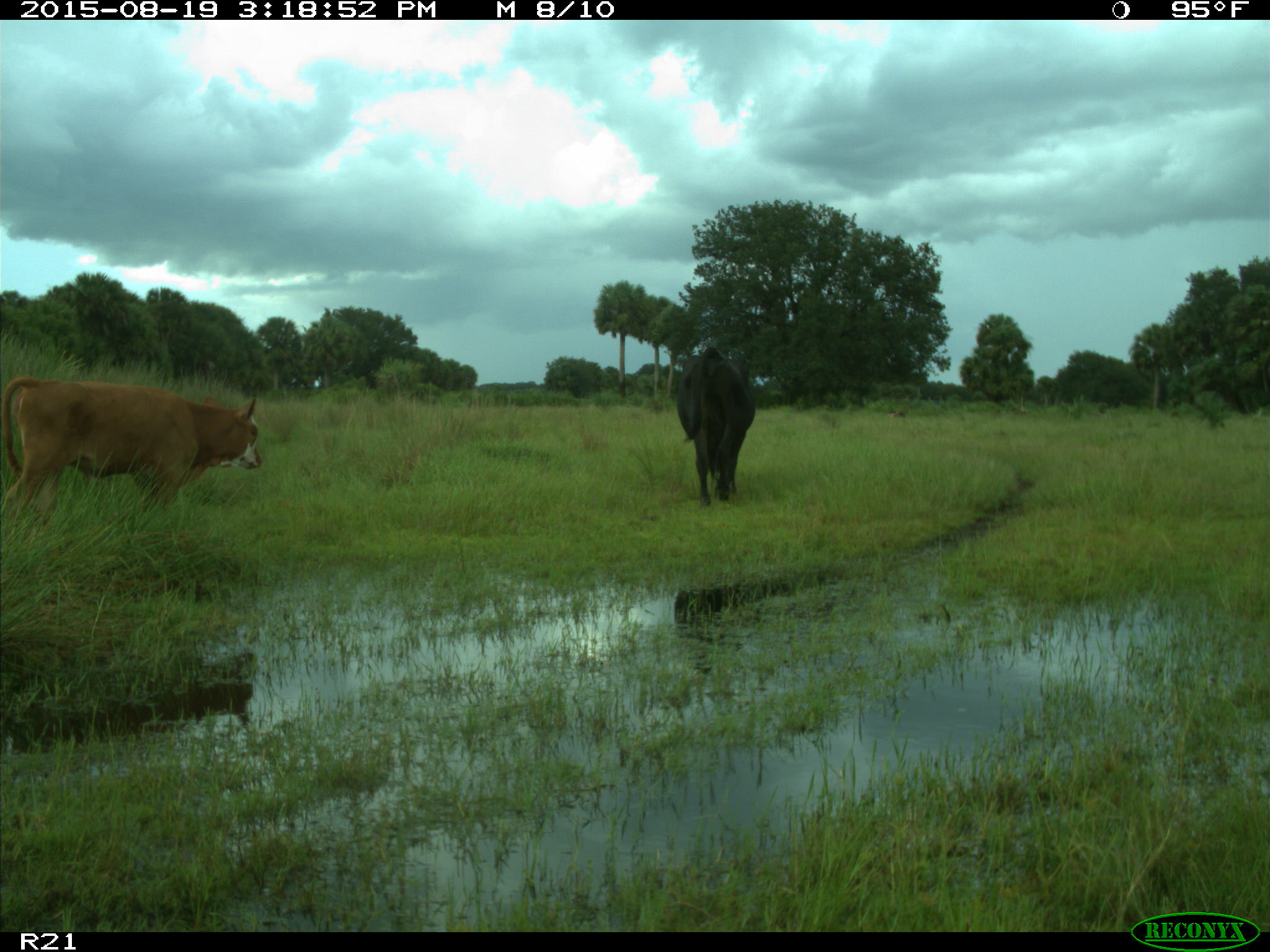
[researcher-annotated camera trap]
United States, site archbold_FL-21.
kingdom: Animalia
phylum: Chordata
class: Mammalia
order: Artiodactyla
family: Bovidae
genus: Bos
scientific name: Bos taurus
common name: domestic cow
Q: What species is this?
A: Bos taurus (domestic cow).